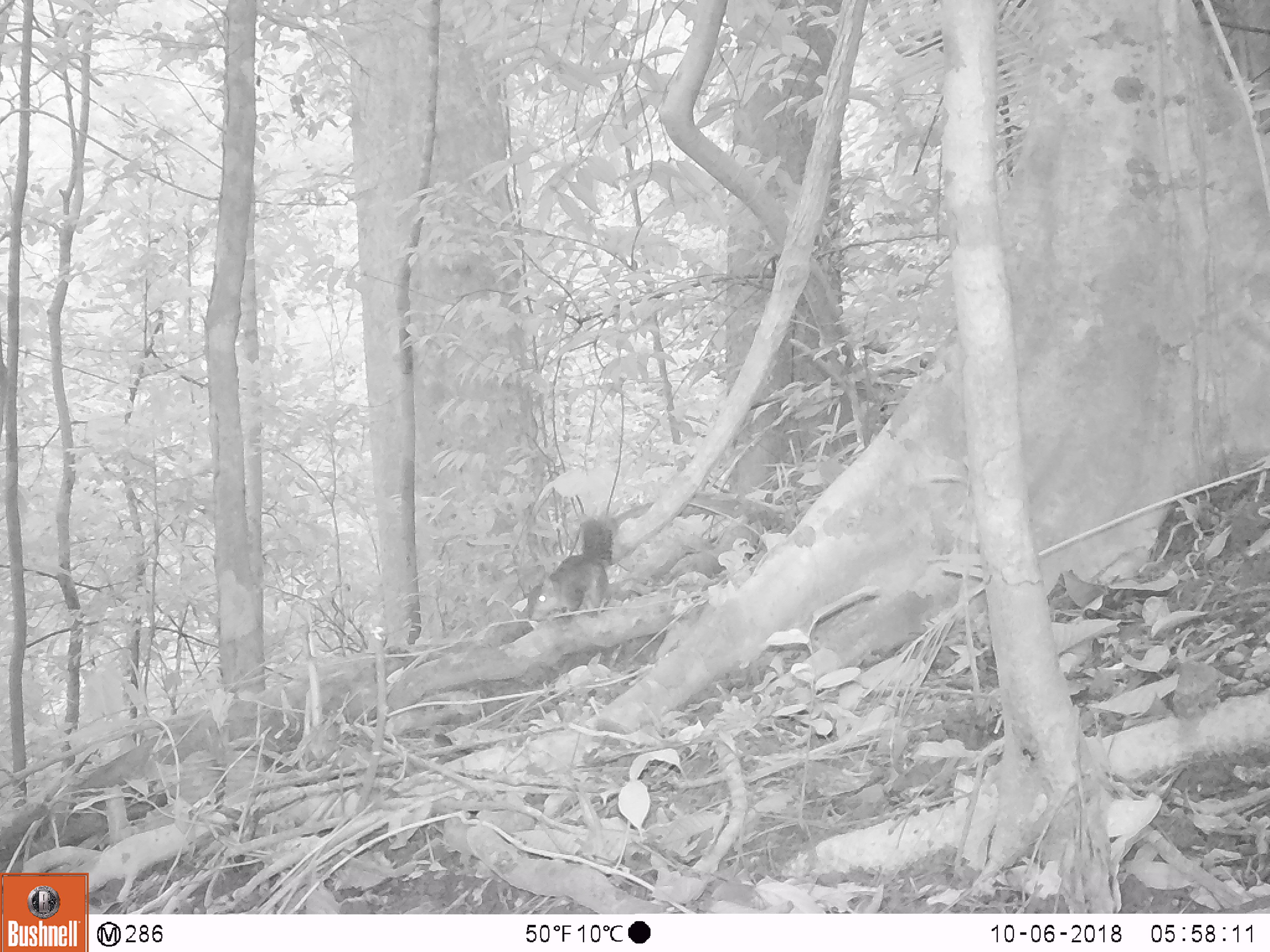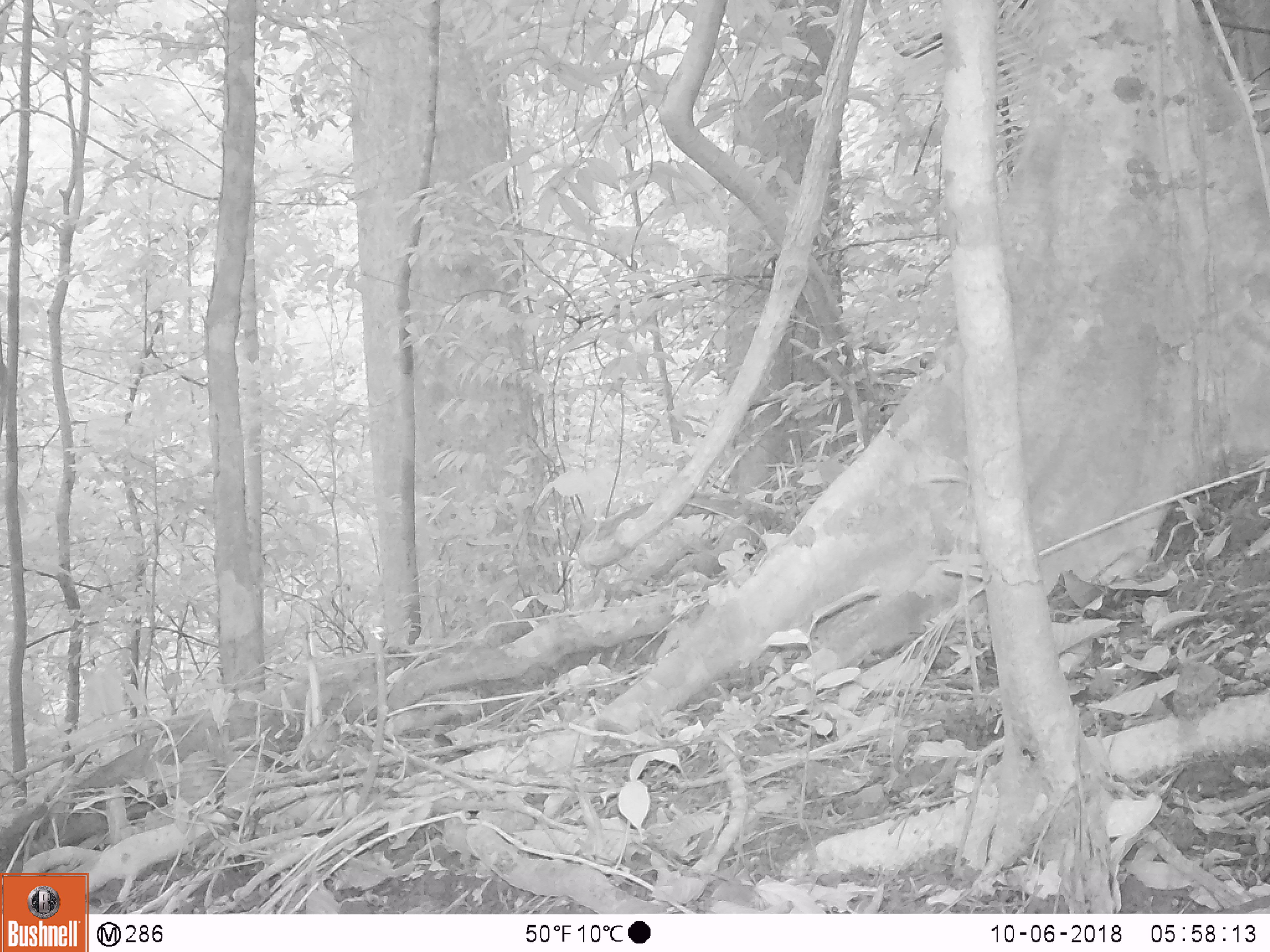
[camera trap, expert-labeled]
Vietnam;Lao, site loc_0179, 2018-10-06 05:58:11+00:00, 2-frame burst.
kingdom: Animalia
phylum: Chordata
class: Mammalia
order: Rodentia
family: Sciuridae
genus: Dremomys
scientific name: Dremomys rufigenis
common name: red-cheeked squirrel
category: red cheeked squirrel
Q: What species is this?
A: Red cheeked squirrel (red-cheeked squirrel) (Dremomys rufigenis).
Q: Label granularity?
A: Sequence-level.